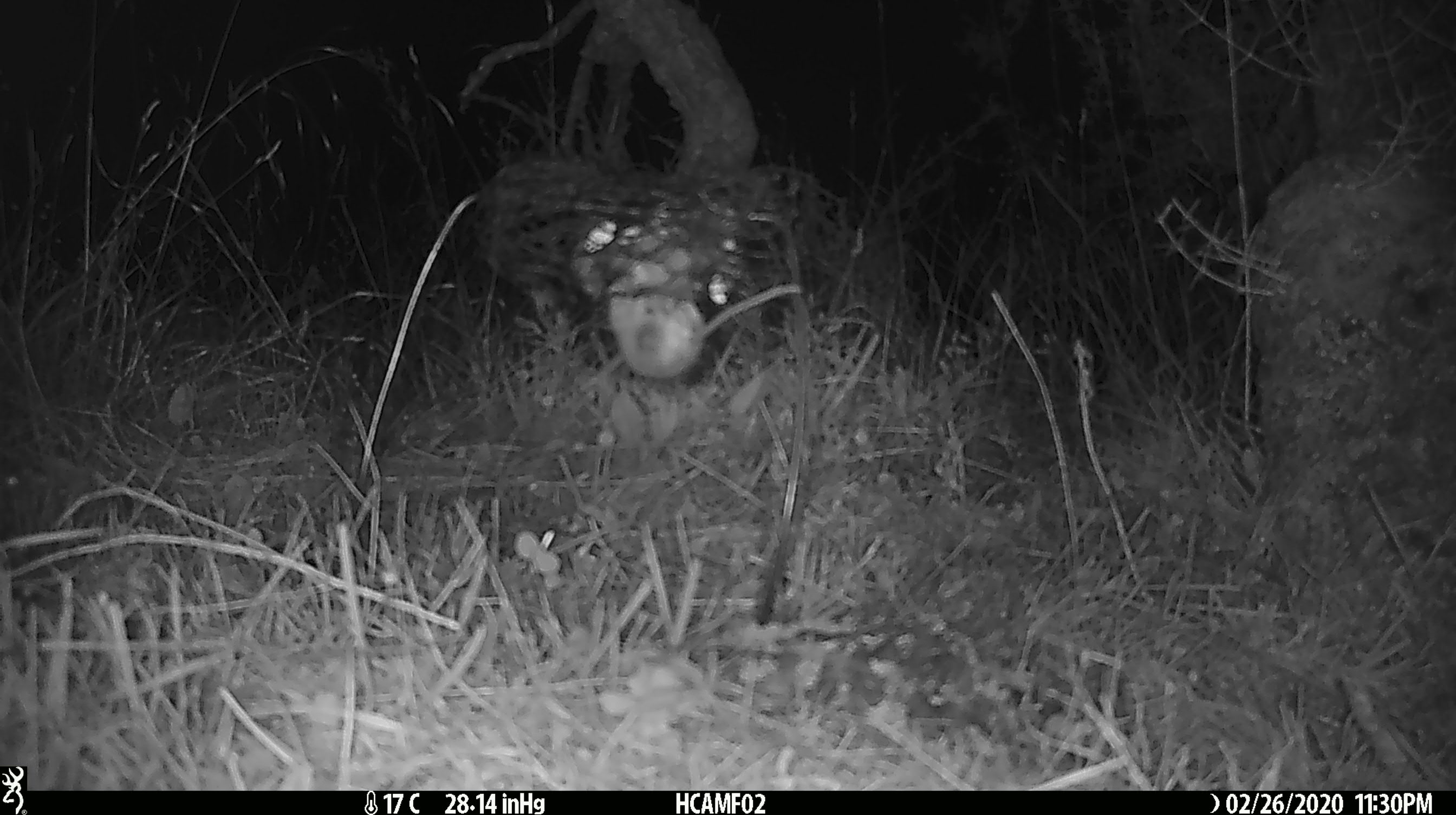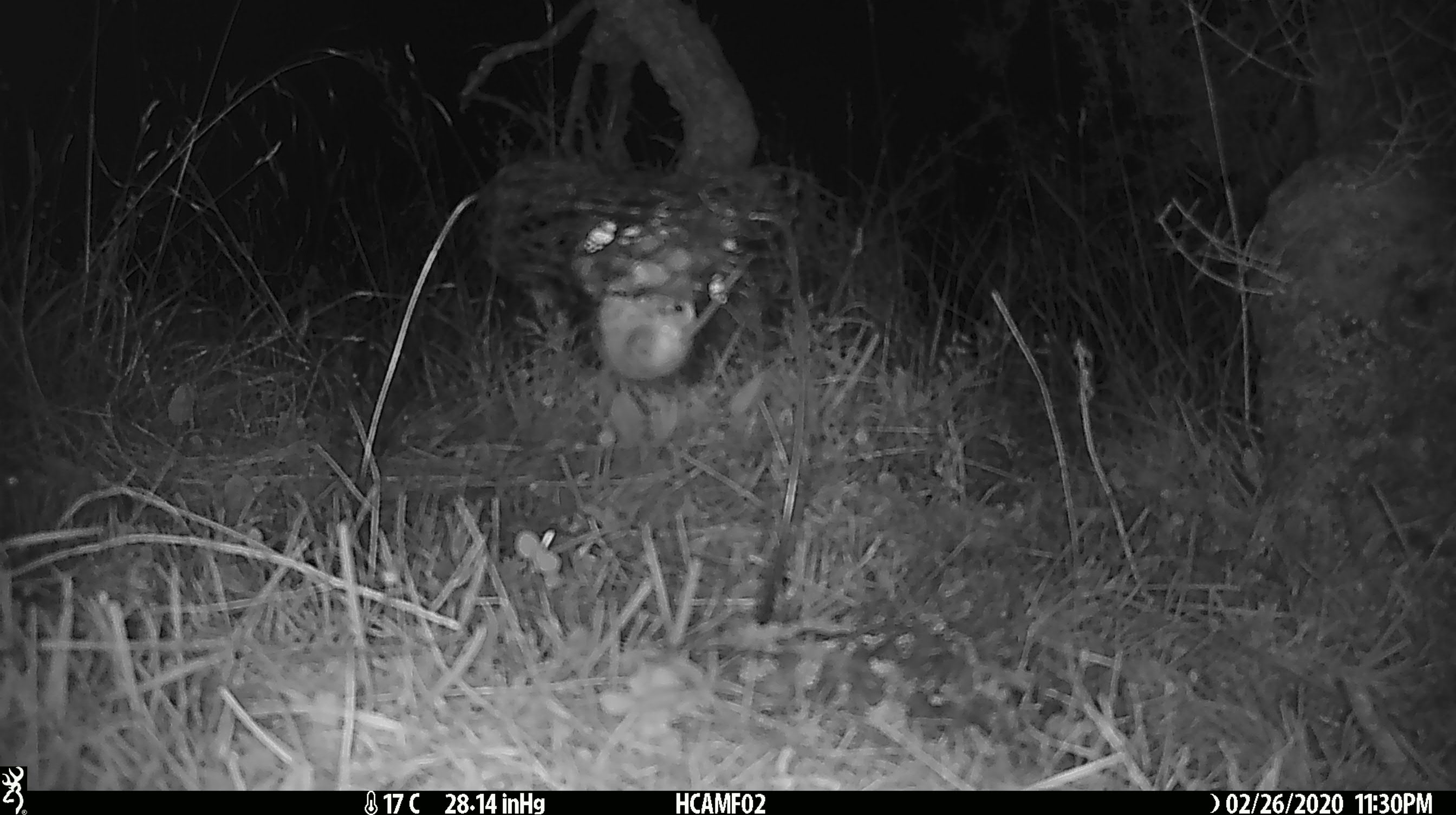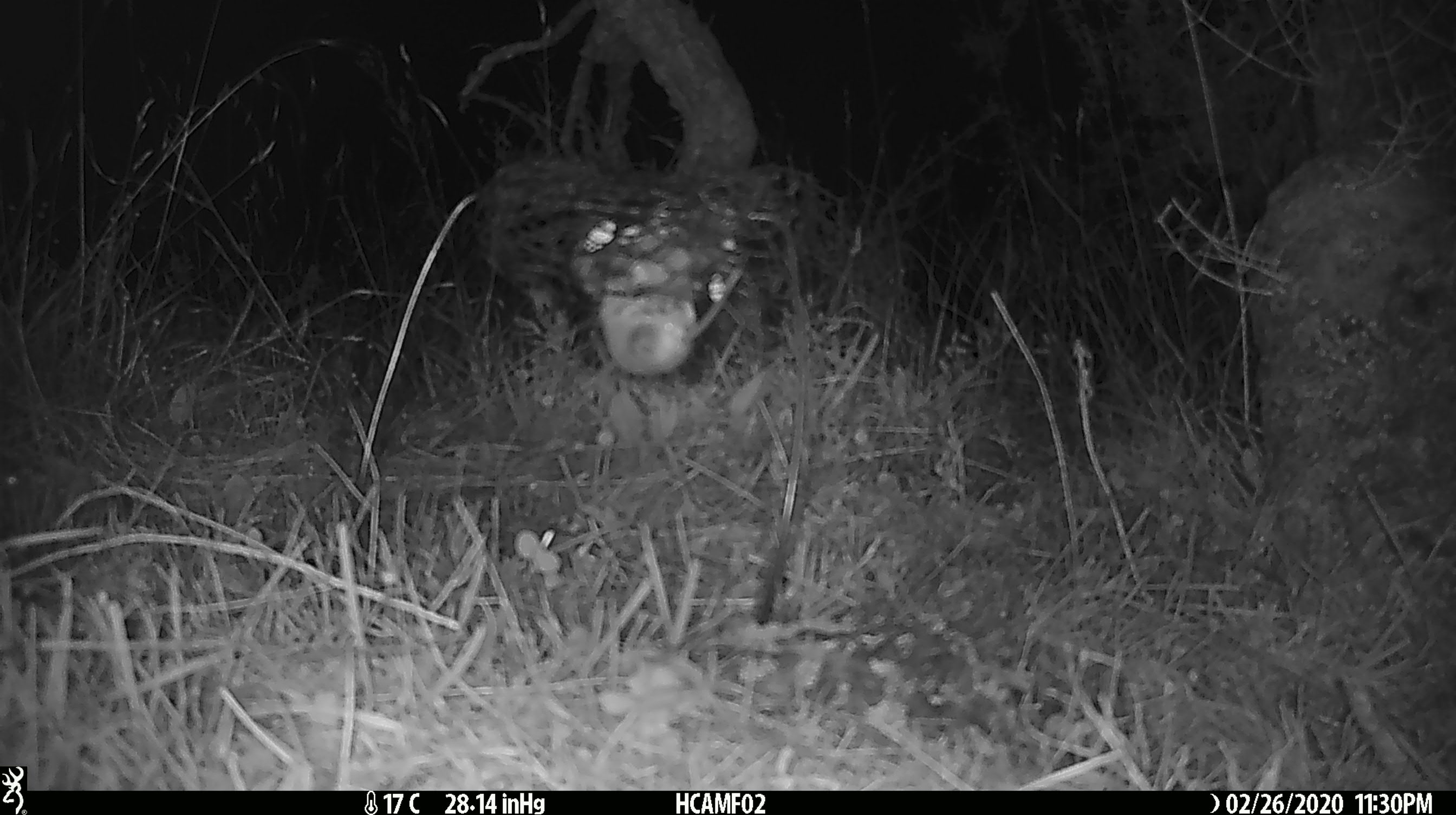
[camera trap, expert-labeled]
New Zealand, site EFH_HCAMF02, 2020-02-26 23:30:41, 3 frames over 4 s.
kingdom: Animalia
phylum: Chordata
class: Mammalia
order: Rodentia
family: Muridae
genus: Mus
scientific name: Mus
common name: mouse